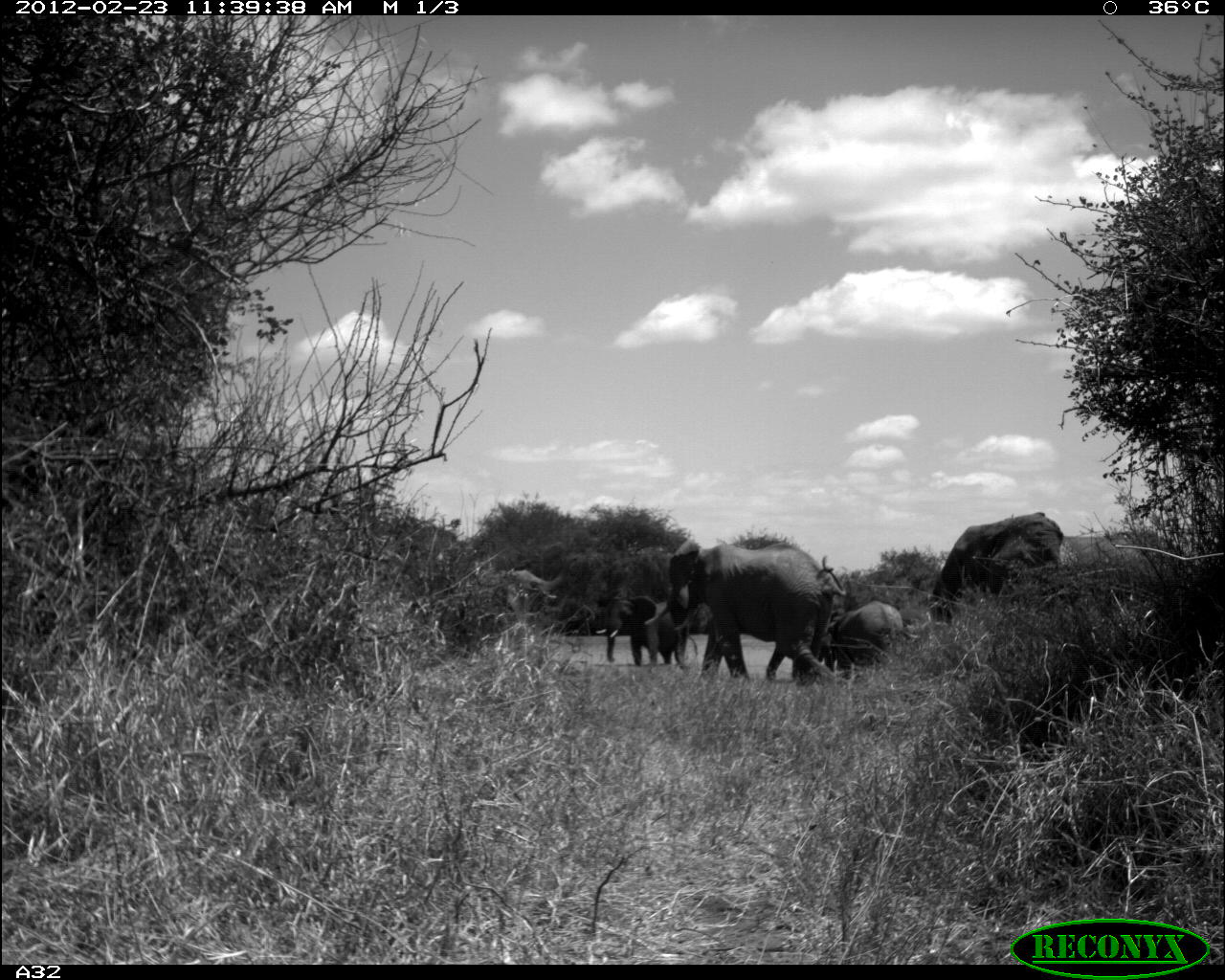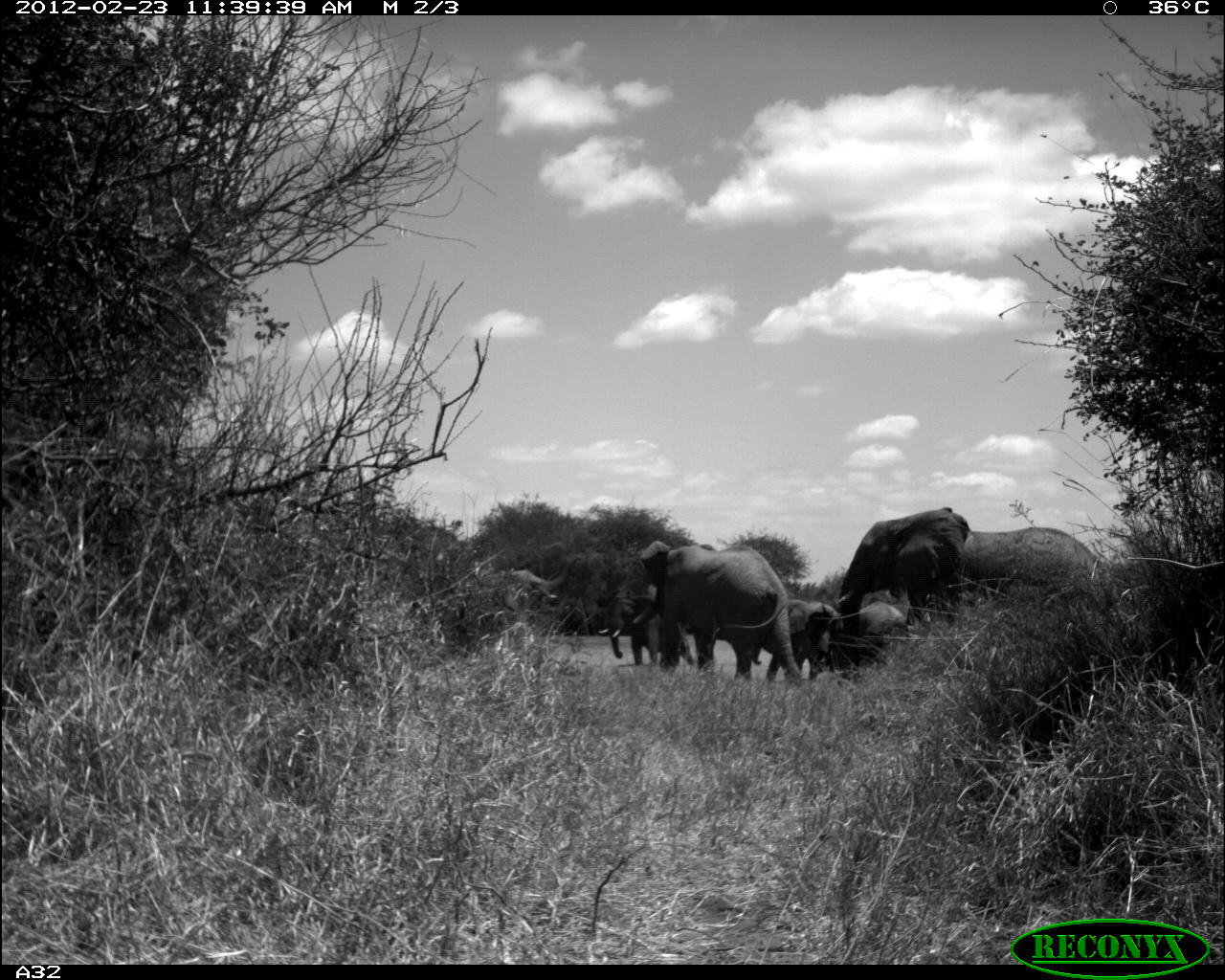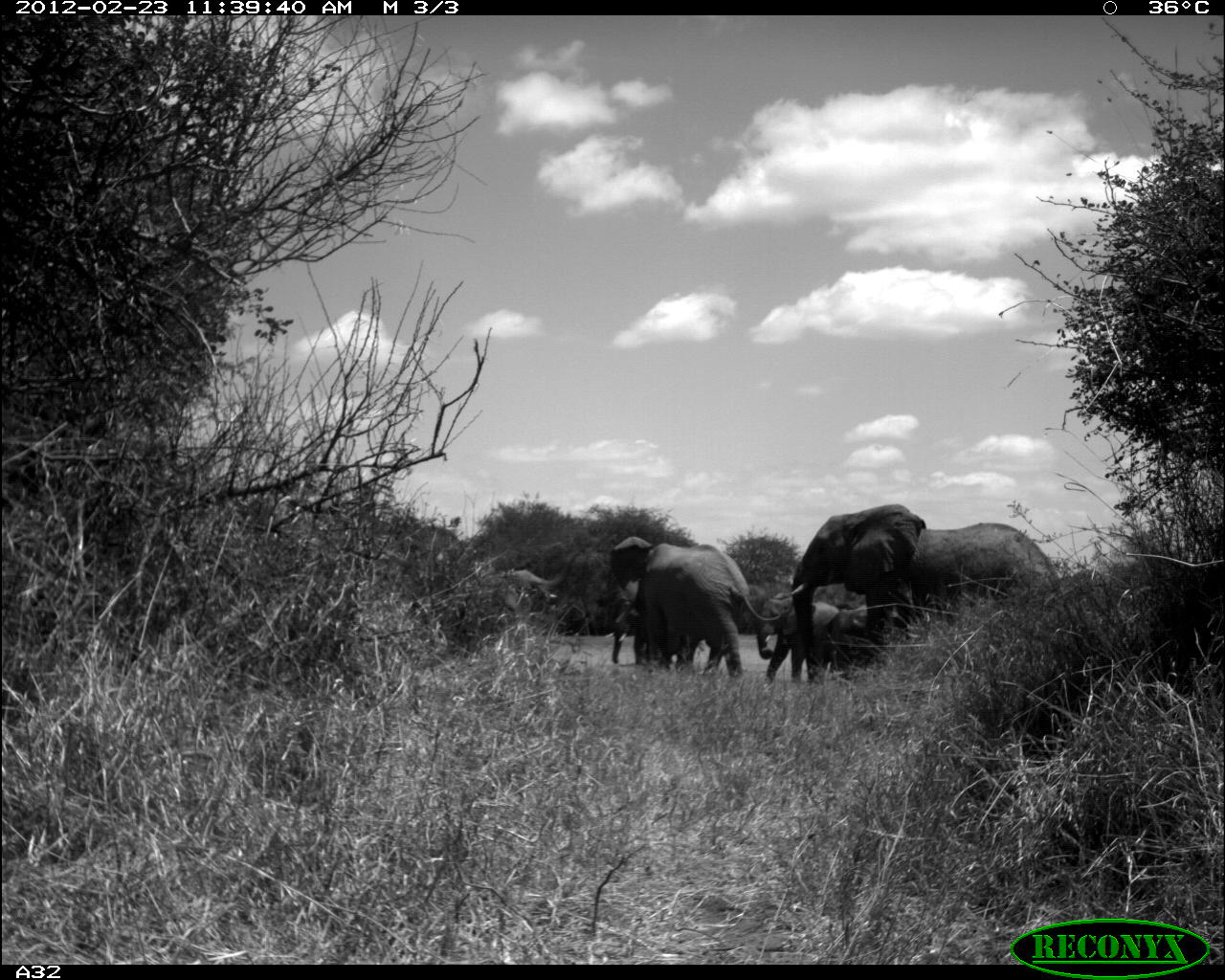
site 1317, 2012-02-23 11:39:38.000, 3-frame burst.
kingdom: Animalia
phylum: Chordata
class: Mammalia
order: Proboscidea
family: Elephantidae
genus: Loxodonta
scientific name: Loxodonta africana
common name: african bush elephant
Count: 5.